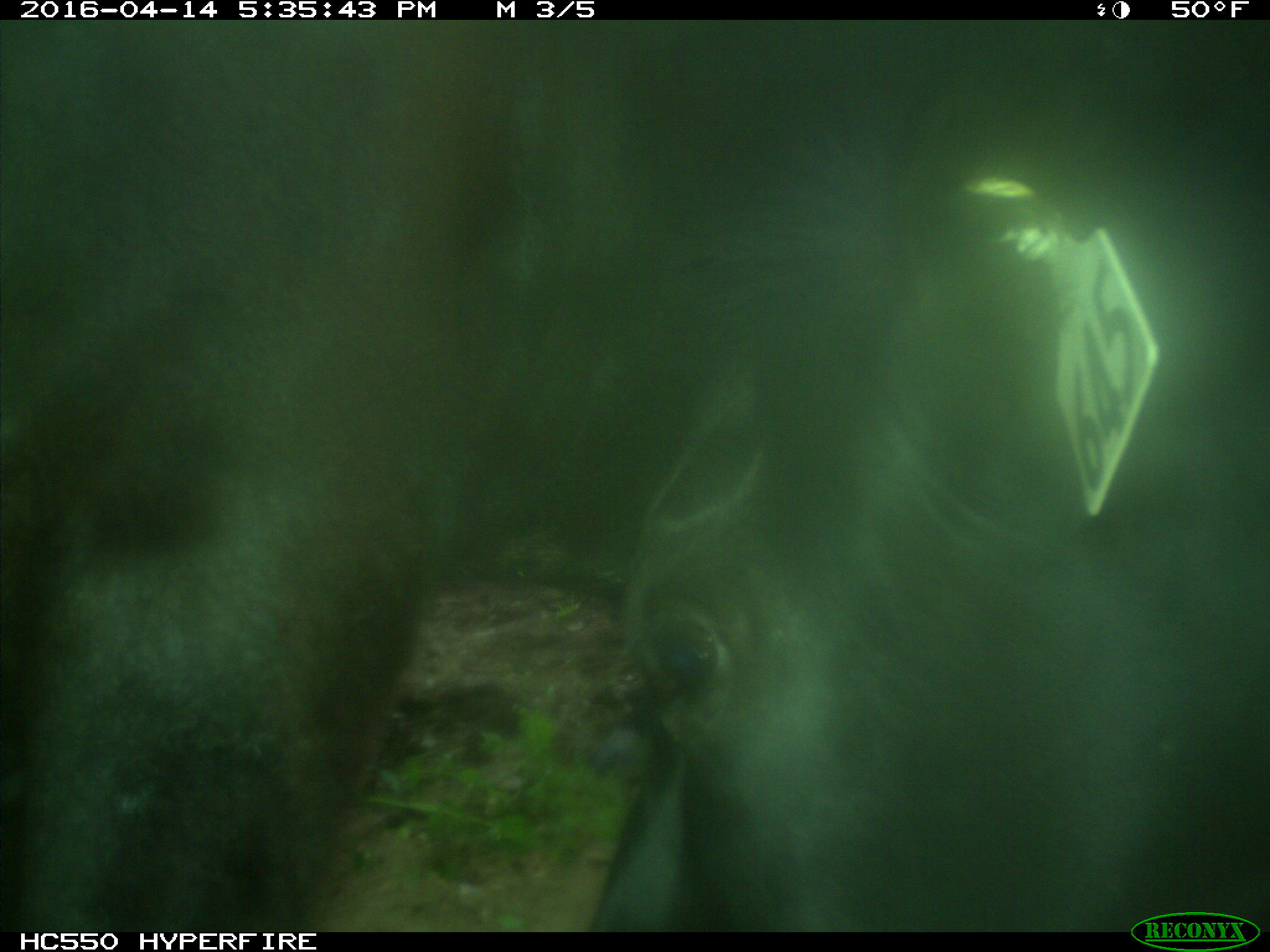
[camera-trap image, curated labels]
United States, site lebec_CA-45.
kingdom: Animalia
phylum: Chordata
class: Mammalia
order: Artiodactyla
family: Bovidae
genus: Bos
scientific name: Bos taurus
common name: domestic cow